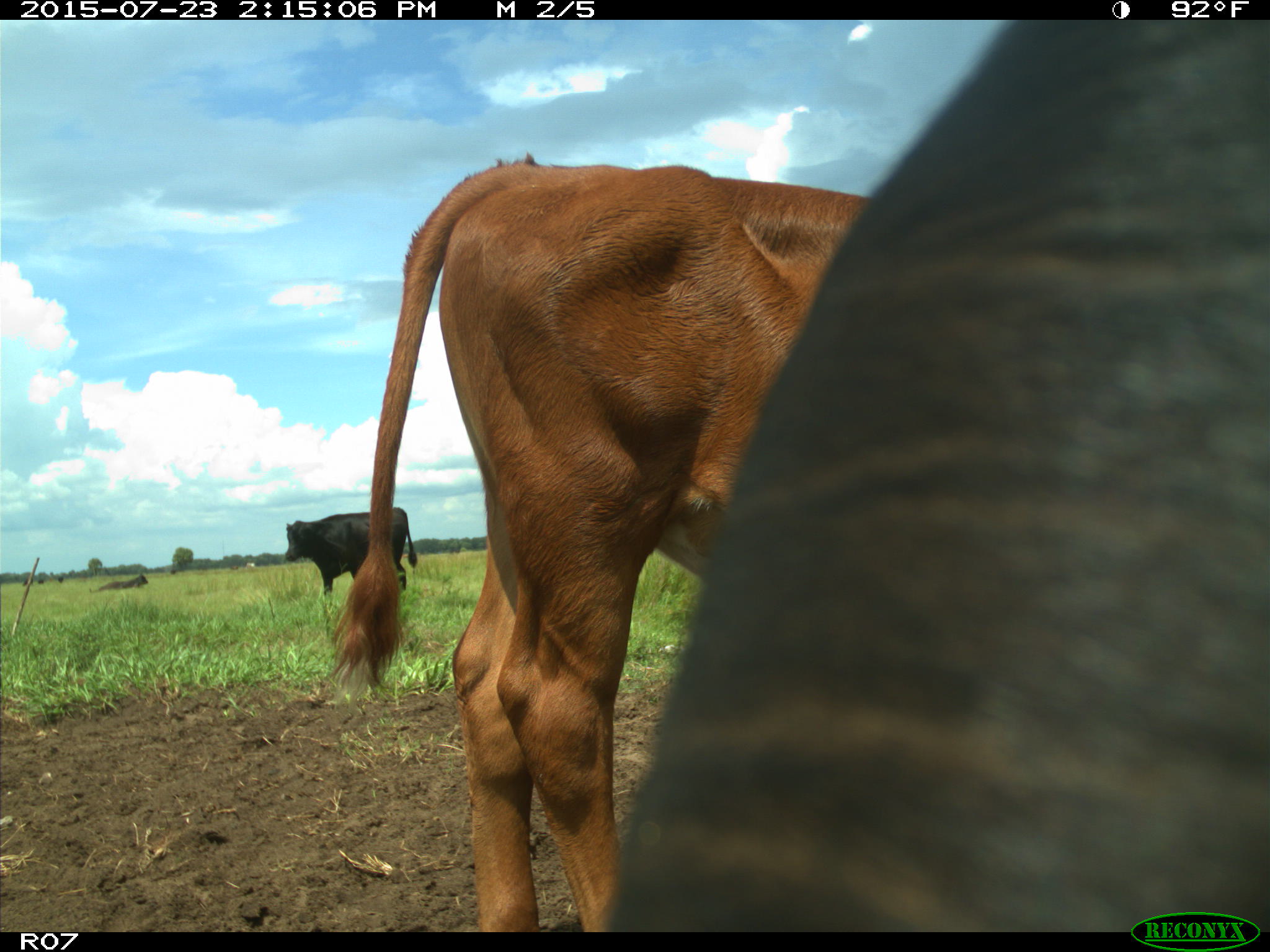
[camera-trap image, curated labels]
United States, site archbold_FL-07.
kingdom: Animalia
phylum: Chordata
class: Mammalia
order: Artiodactyla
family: Bovidae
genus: Bos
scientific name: Bos taurus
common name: domestic cow